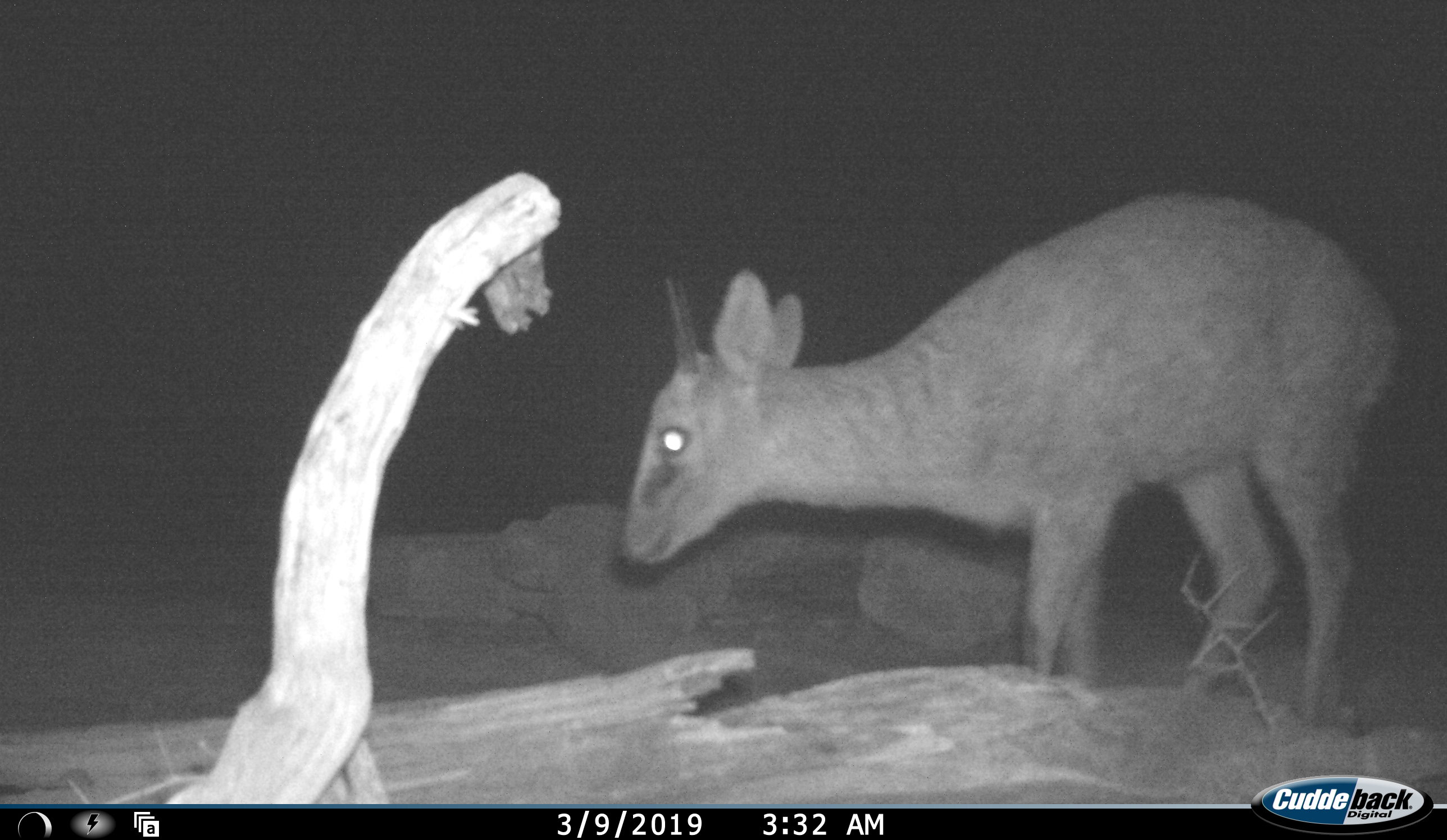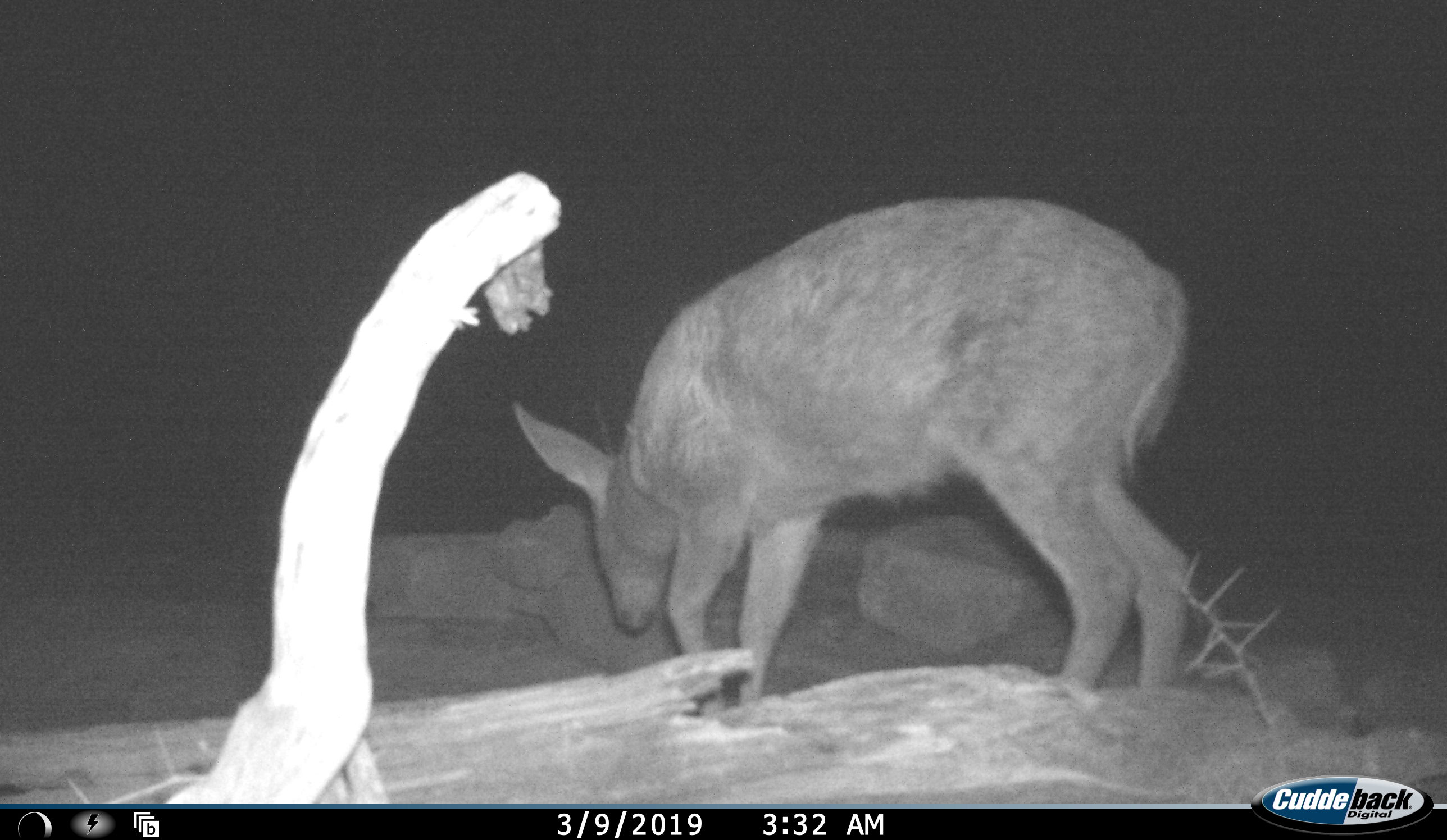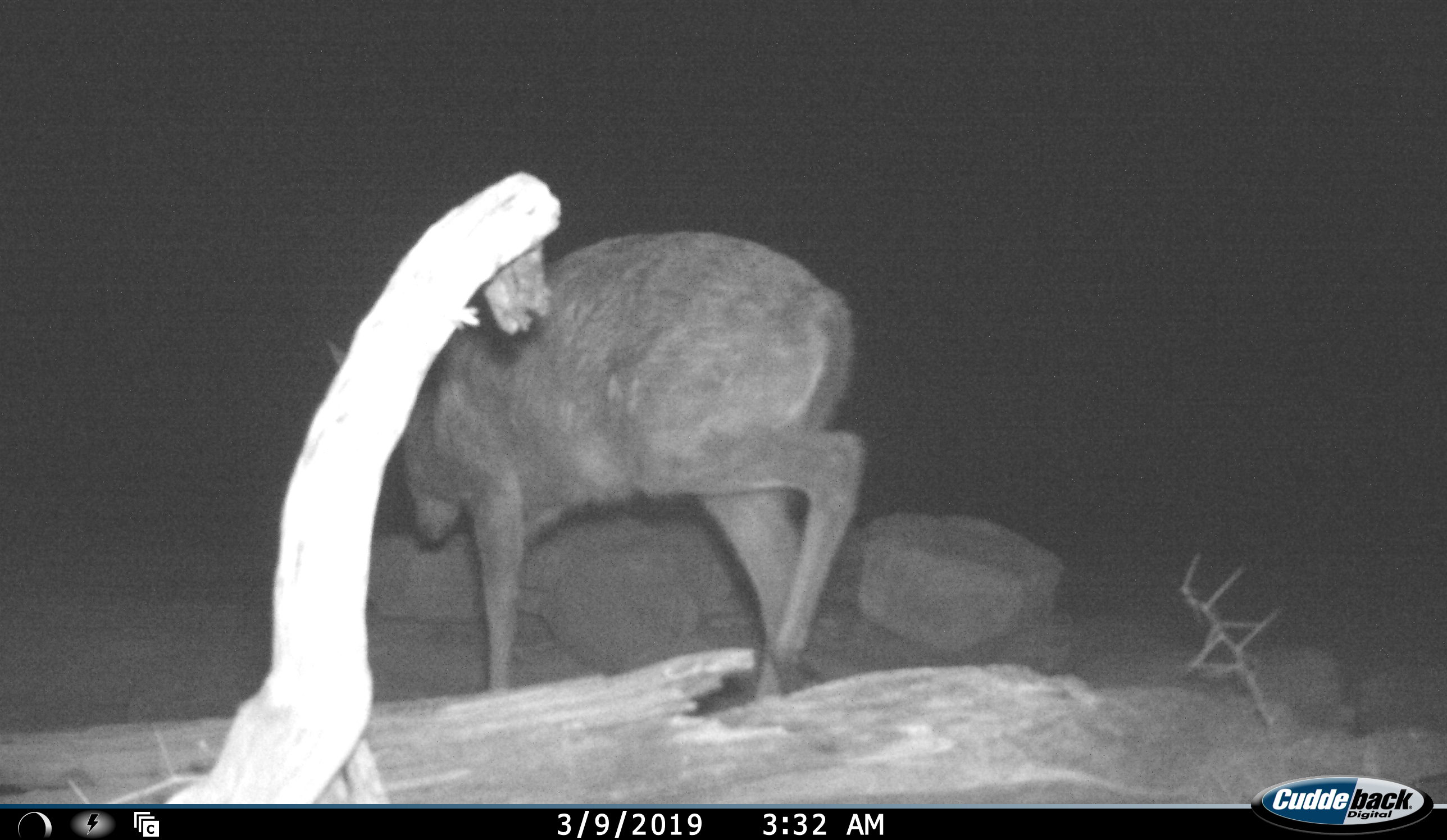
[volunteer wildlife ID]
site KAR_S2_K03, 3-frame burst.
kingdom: Animalia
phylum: Chordata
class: Mammalia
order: Artiodactyla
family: Bovidae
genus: Sylvicapra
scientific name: Sylvicapra grimmia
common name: common duiker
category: duikercommongrey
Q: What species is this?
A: Duikercommongrey (common duiker) (Sylvicapra grimmia).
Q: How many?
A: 1.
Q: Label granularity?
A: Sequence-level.